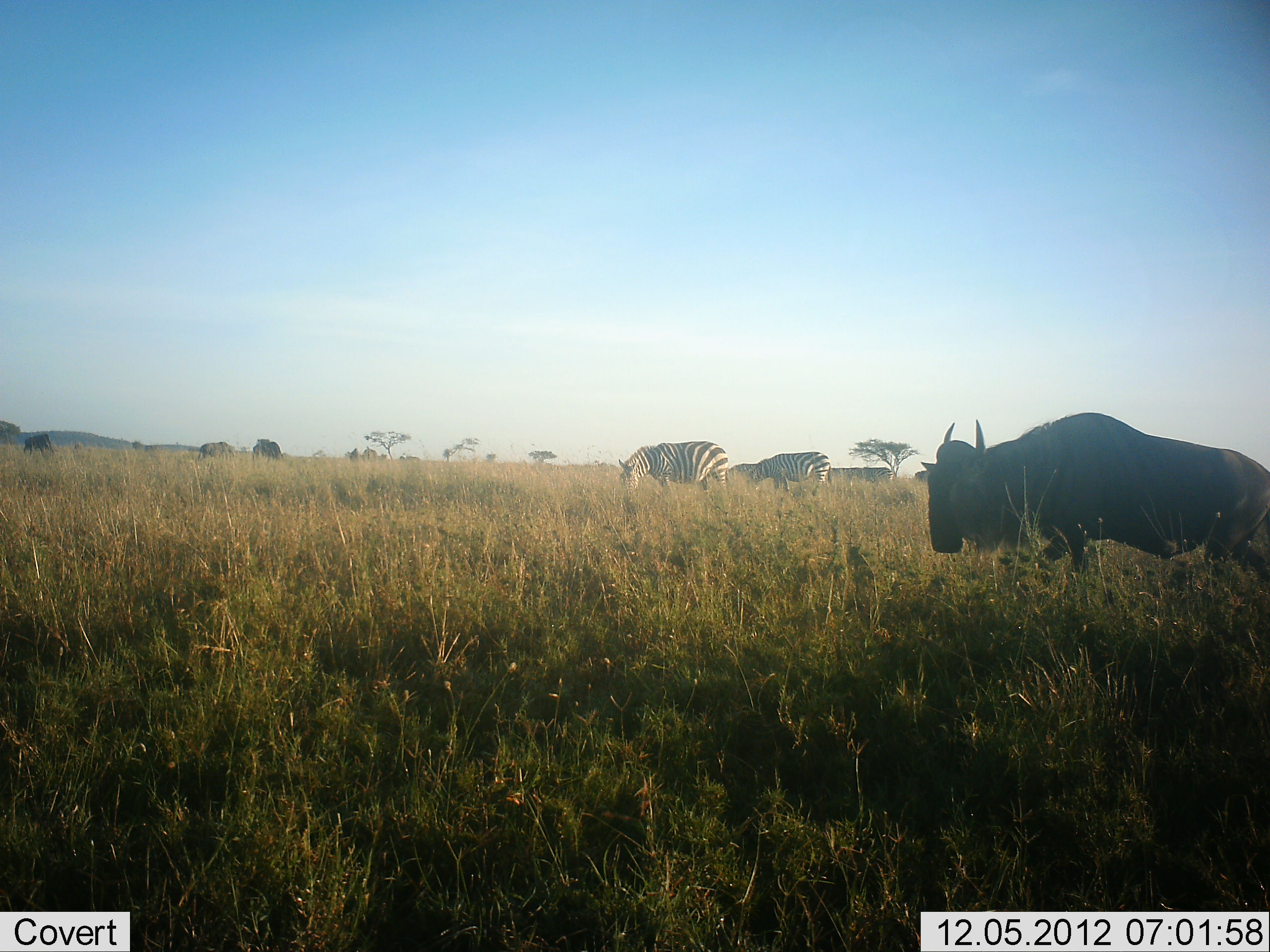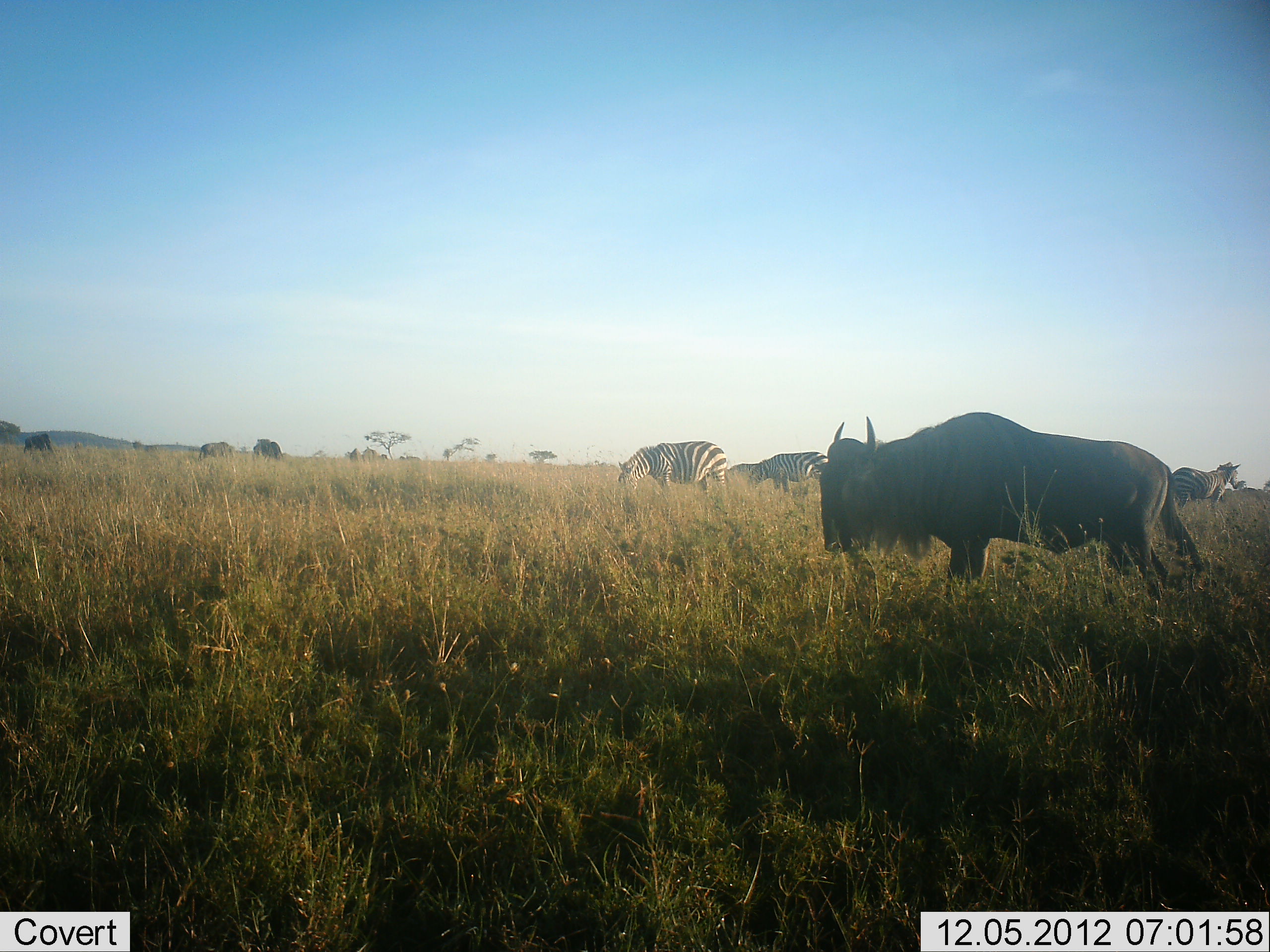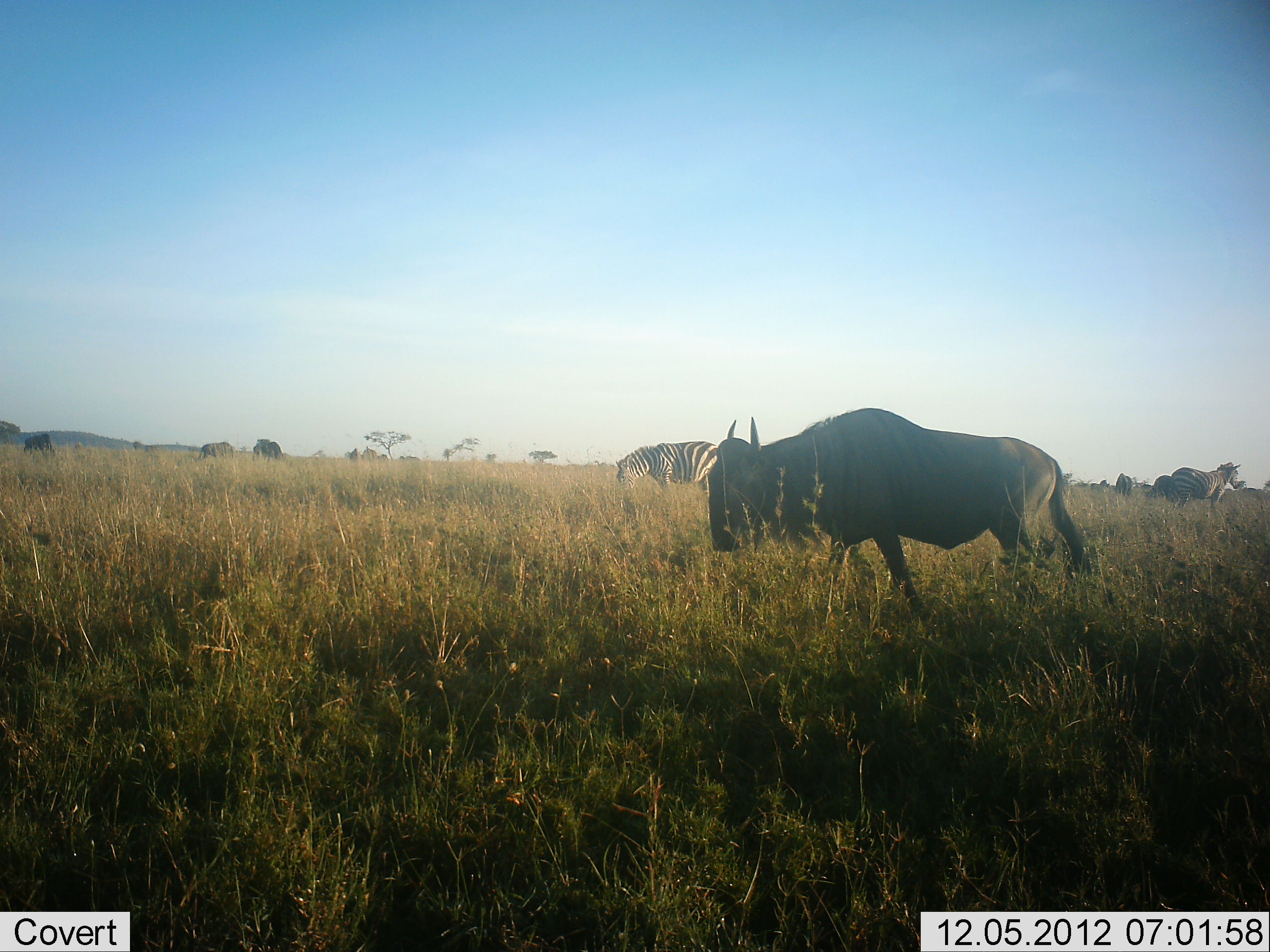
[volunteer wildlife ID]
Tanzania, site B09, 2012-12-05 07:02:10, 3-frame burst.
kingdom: Animalia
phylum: Chordata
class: Mammalia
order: Artiodactyla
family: Bovidae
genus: Connochaetes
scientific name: Connochaetes taurinus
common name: blue wildebeest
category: wildebeest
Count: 1.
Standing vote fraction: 8%.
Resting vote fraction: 0%.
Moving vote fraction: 100%.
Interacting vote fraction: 0%.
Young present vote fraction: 0%.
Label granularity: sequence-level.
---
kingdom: Animalia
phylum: Chordata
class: Mammalia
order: Perissodactyla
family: Equidae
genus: Equus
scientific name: Equus quagga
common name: plains zebra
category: zebra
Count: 3.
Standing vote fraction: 69%.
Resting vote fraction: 0%.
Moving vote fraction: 8%.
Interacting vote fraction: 0%.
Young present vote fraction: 0%.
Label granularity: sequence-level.